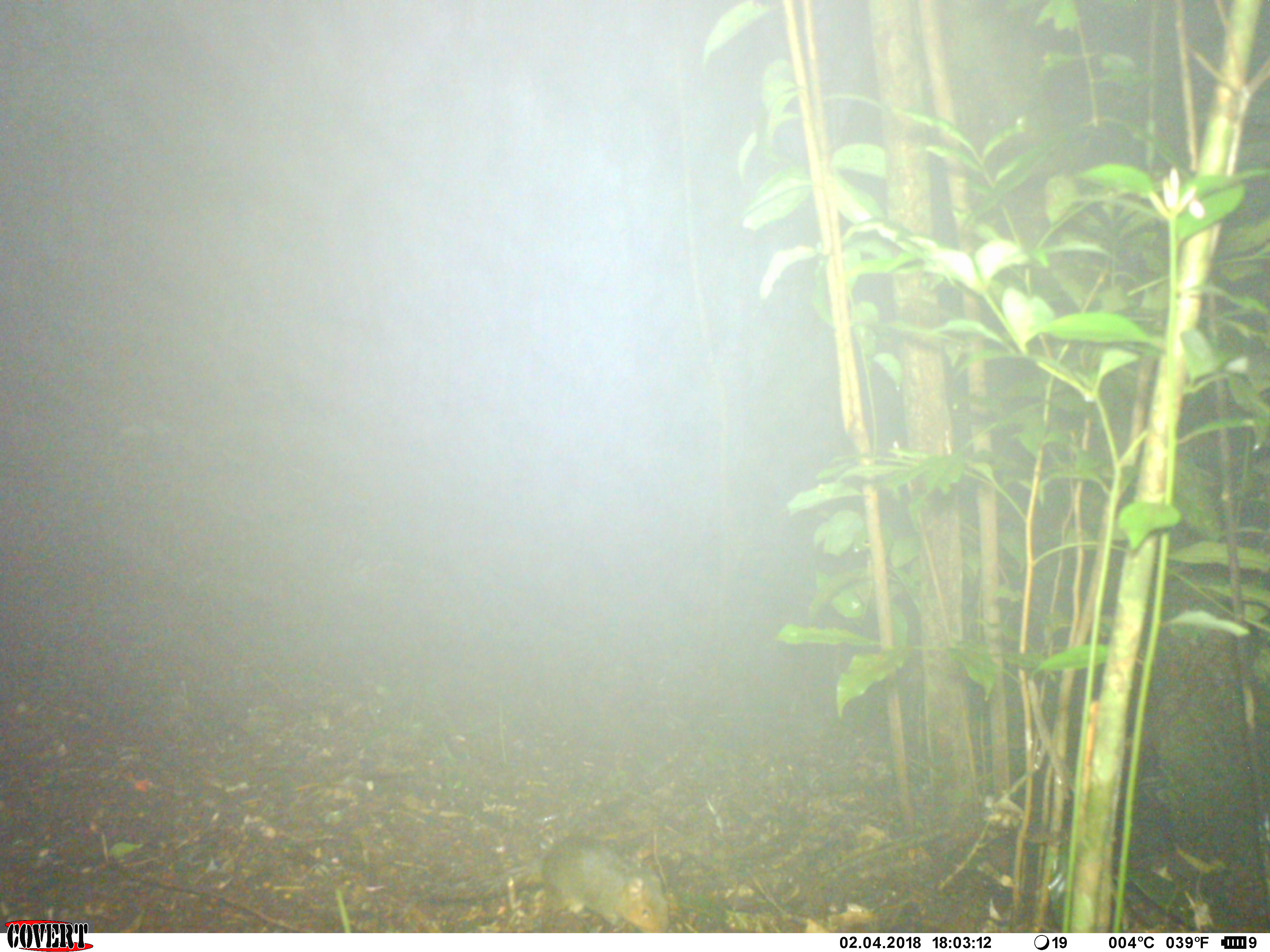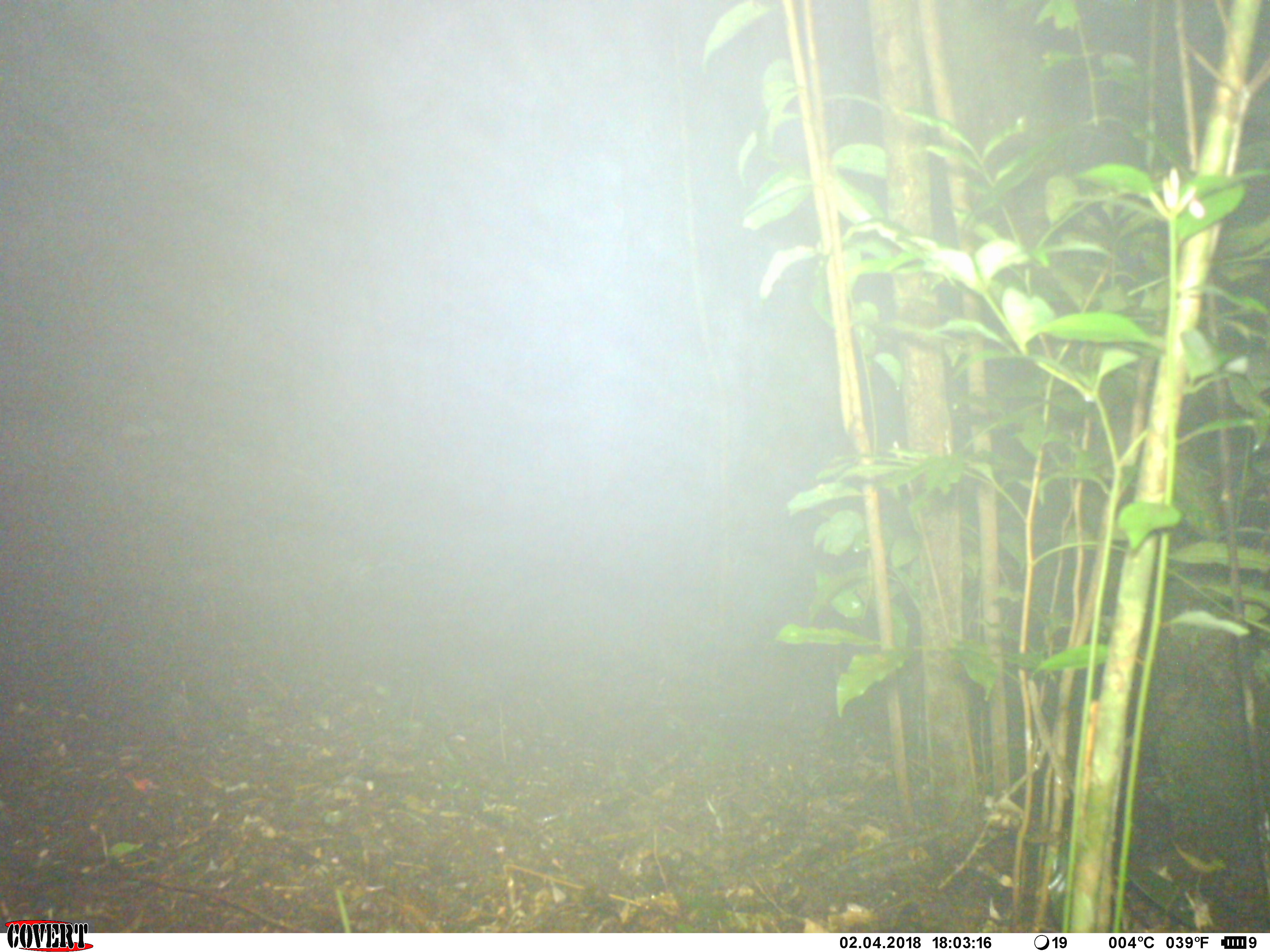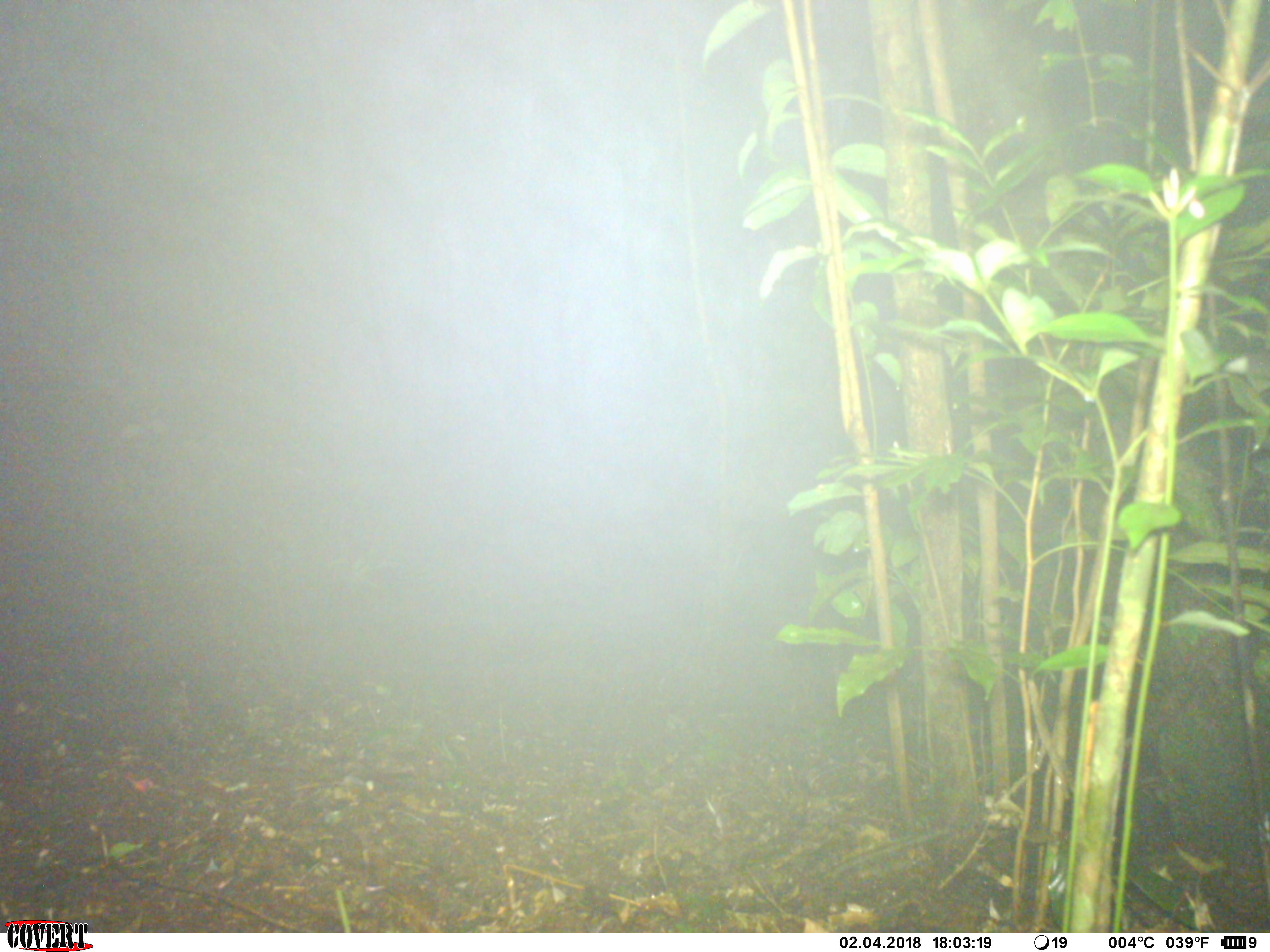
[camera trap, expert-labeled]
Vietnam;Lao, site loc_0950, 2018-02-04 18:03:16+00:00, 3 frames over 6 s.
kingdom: Animalia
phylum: Chordata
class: Mammalia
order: Rodentia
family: Sciuridae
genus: Dremomys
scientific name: Dremomys rufigenis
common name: red-cheeked squirrel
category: red cheeked squirrel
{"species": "red cheeked squirrel (red-cheeked squirrel) (Dremomys rufigenis)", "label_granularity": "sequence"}